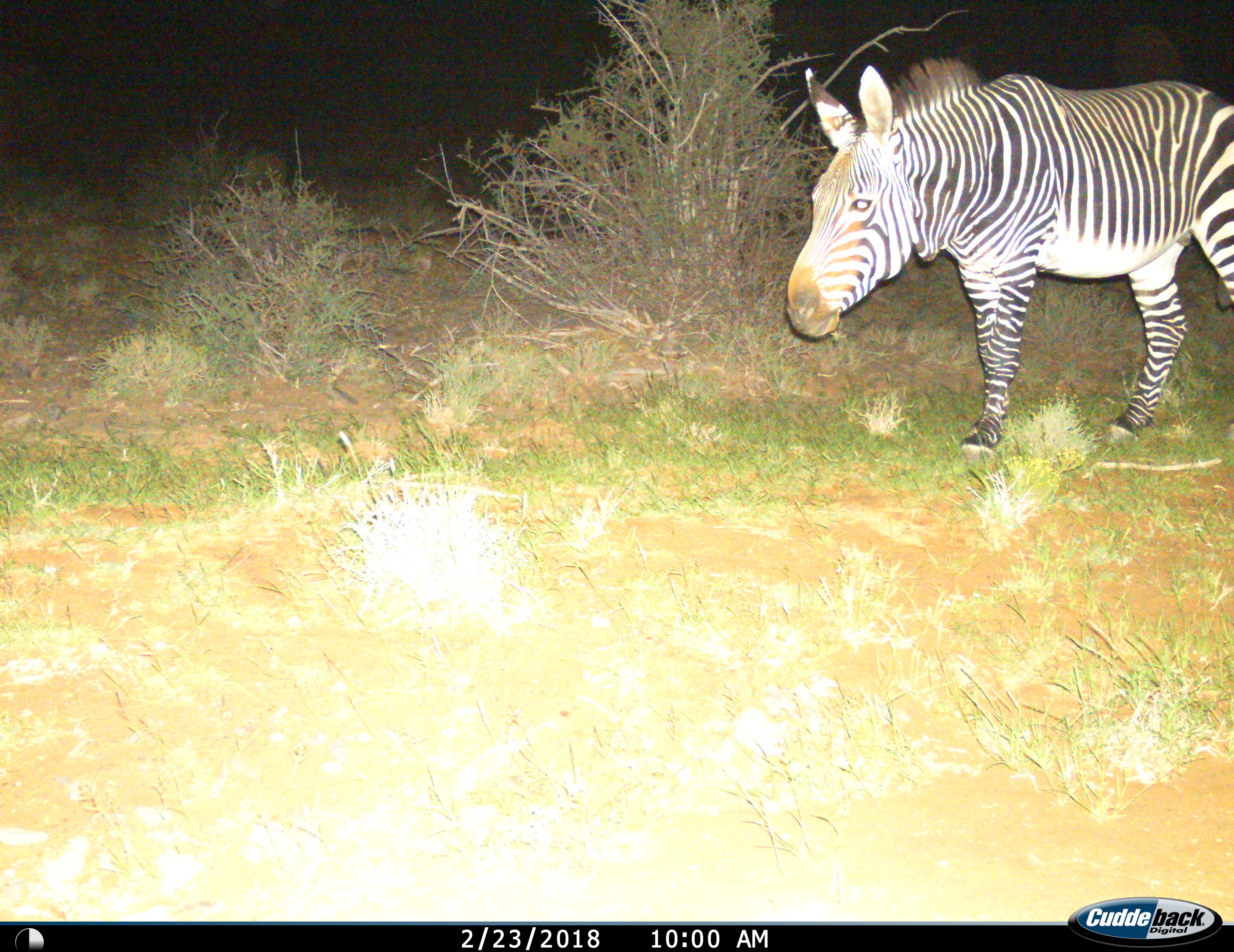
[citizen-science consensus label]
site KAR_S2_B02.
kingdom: Animalia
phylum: Chordata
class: Mammalia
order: Perissodactyla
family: Equidae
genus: Equus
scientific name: Equus zebra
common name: mountain zebra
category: zebramountain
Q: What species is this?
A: Zebramountain (mountain zebra) (Equus zebra).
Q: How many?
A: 1.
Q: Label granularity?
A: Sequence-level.